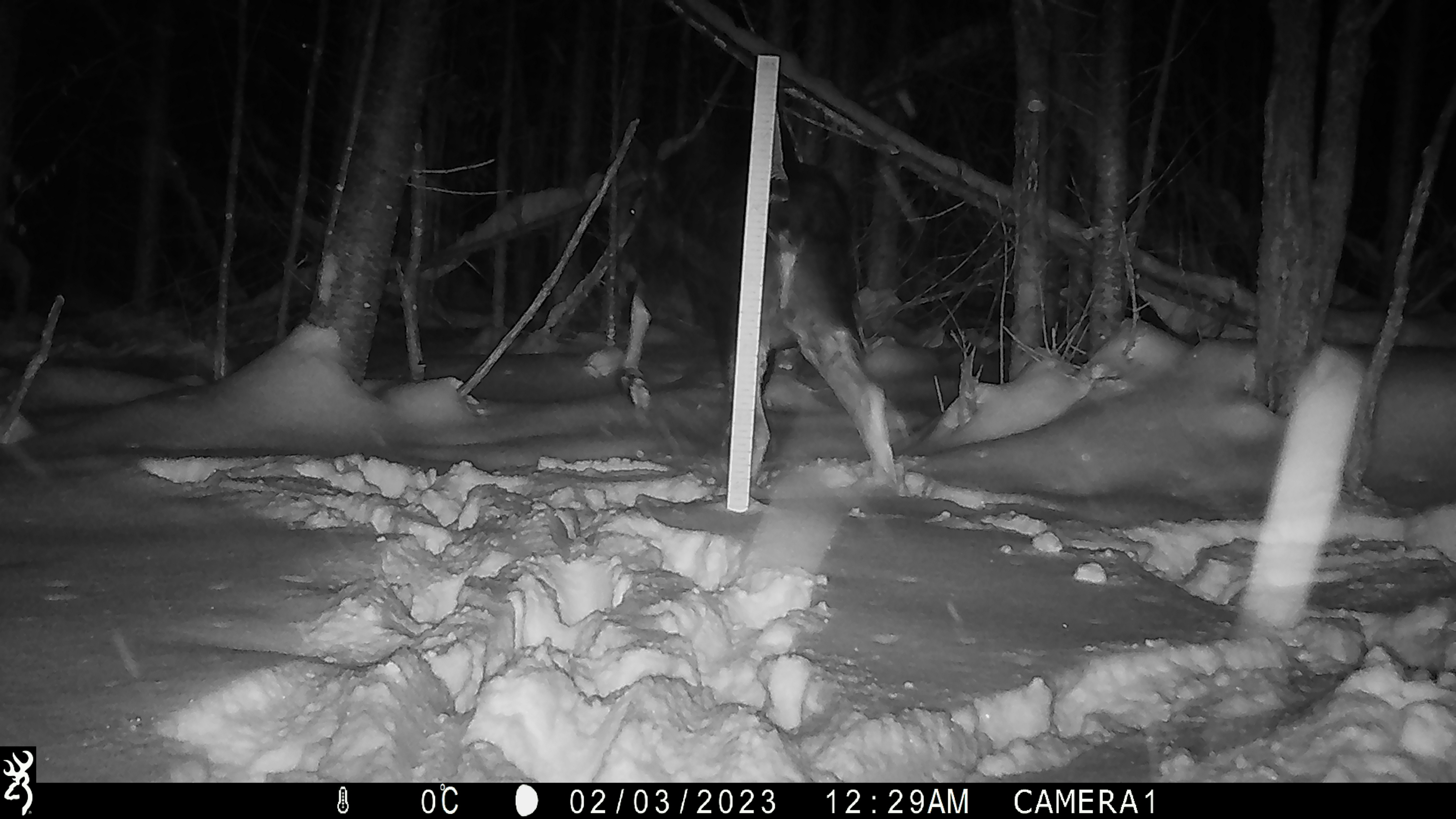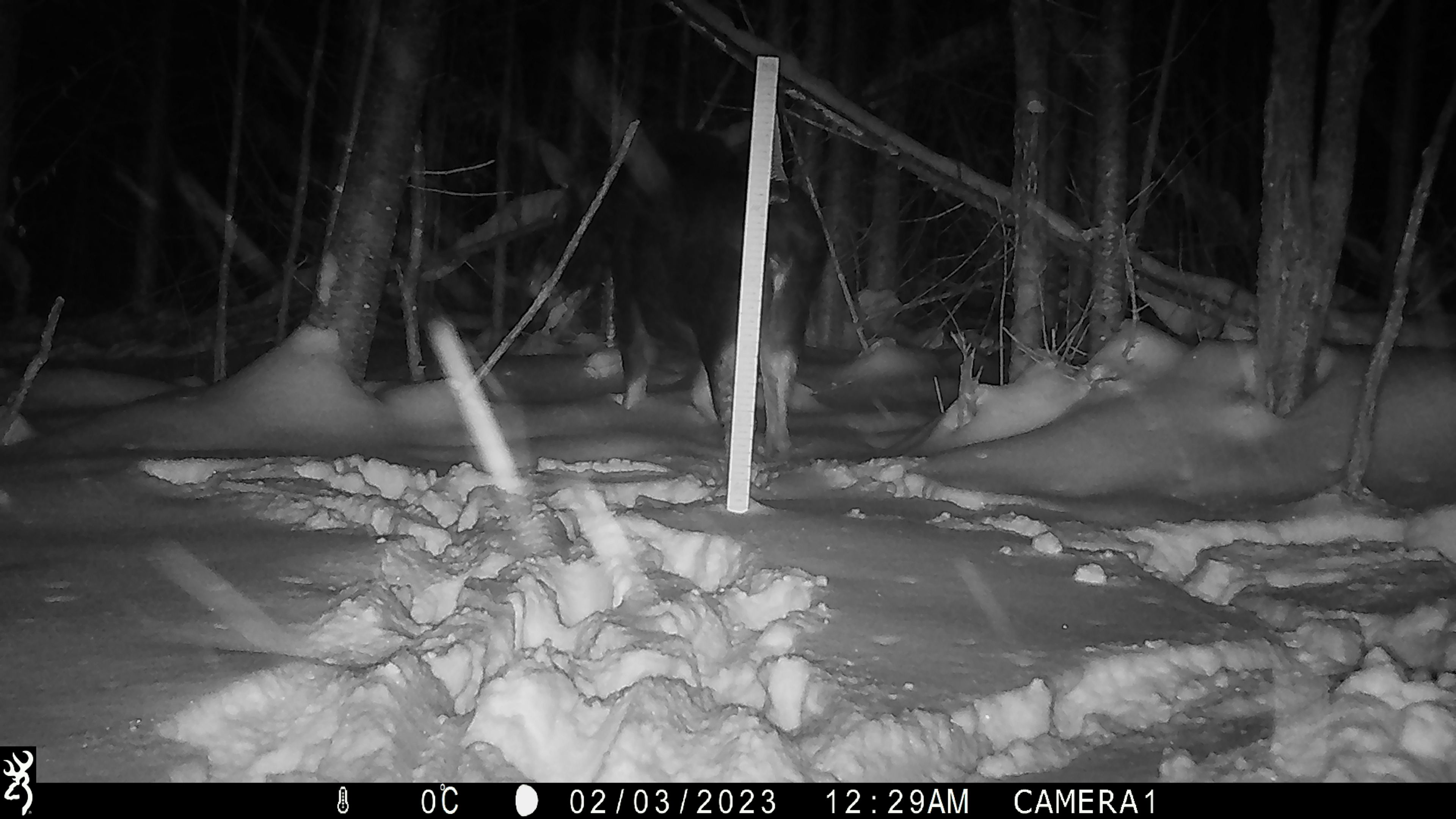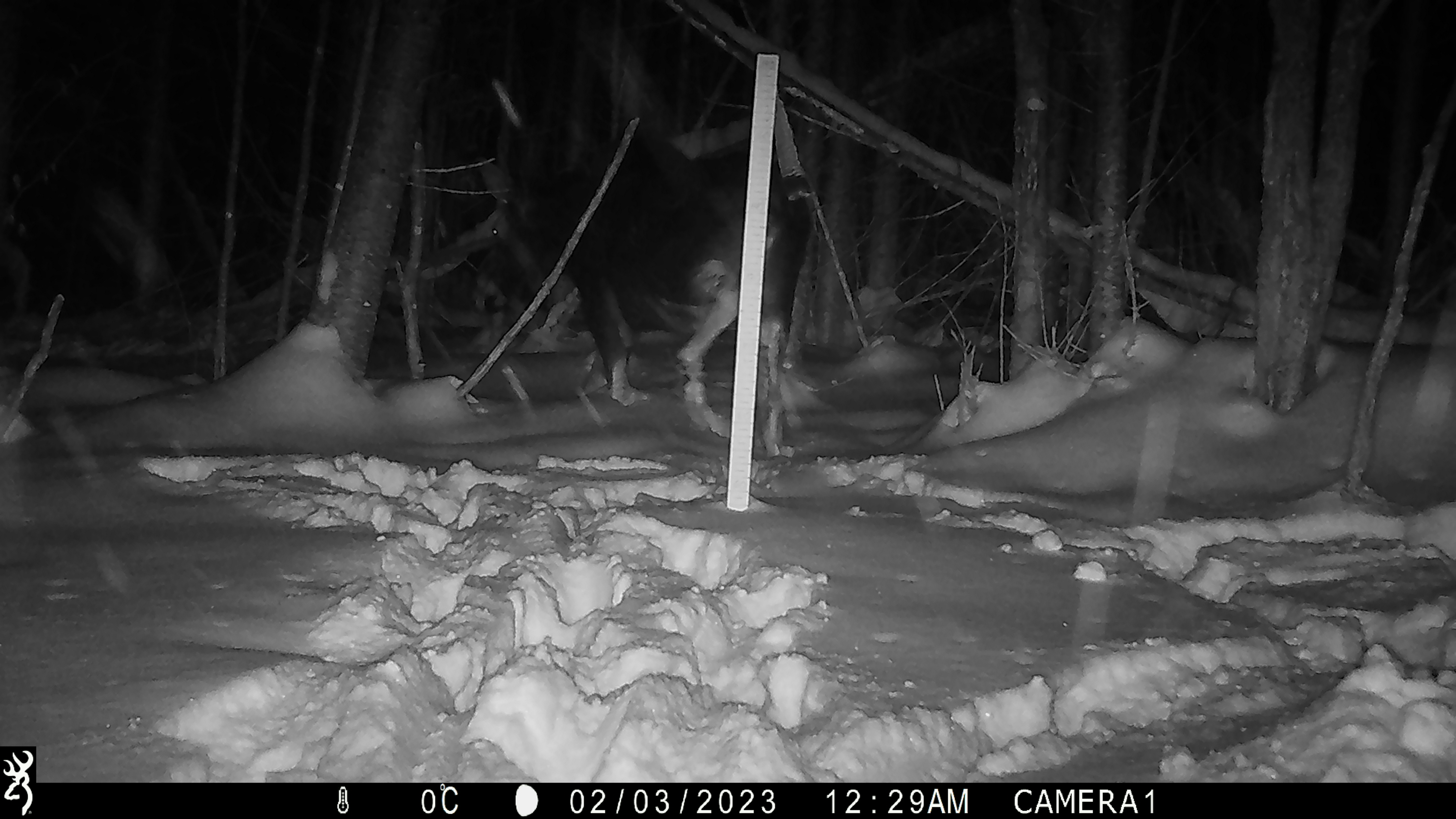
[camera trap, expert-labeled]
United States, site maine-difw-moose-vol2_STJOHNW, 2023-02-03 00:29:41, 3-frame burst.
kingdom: Animalia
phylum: Chordata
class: Mammalia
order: Artiodactyla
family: Cervidae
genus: Alces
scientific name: Alces alces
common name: moose